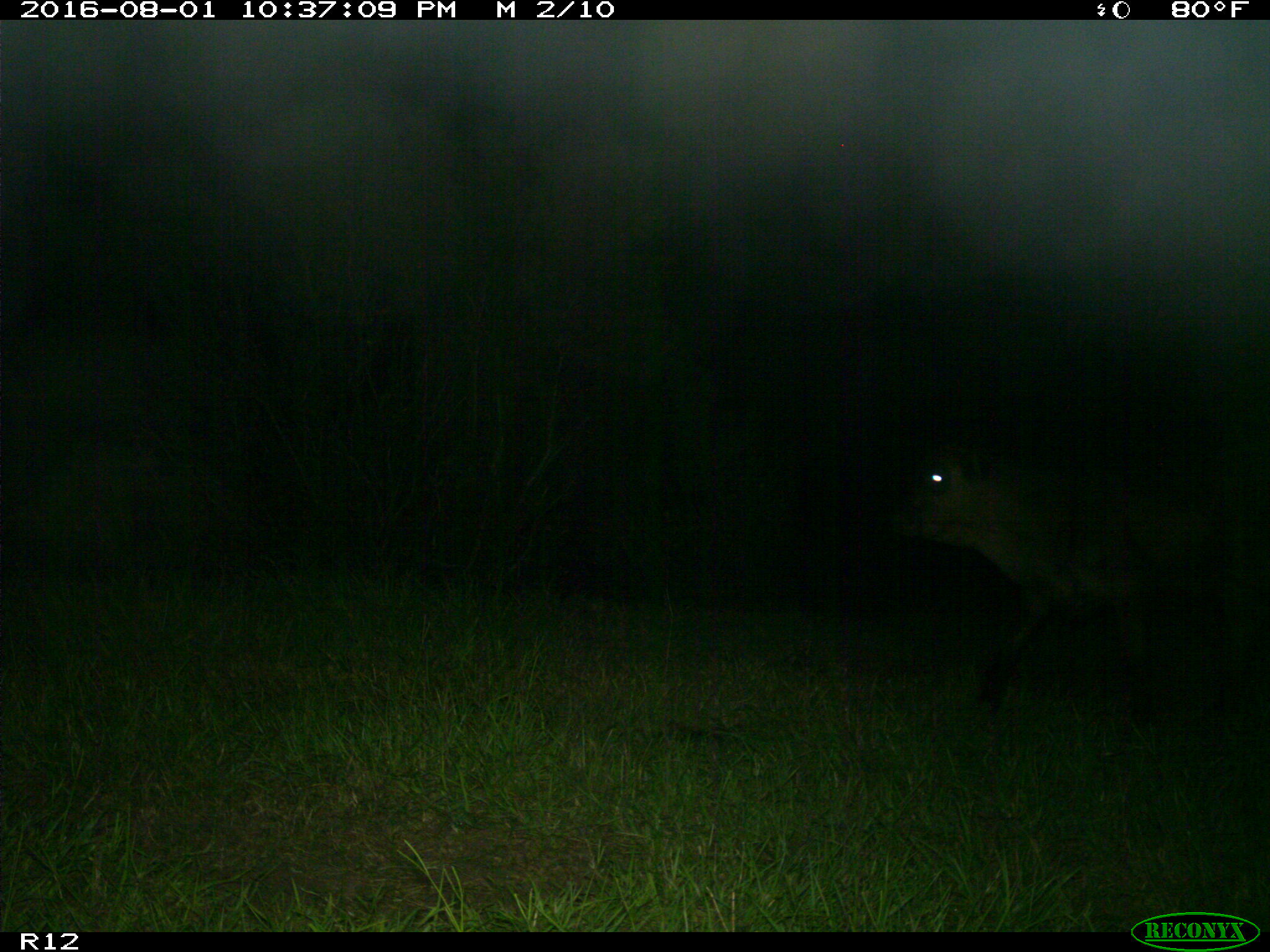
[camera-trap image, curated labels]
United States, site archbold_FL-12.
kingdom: Animalia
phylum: Chordata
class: Mammalia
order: Artiodactyla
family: Bovidae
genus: Bos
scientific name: Bos taurus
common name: domestic cow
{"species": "Bos taurus (domestic cow)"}